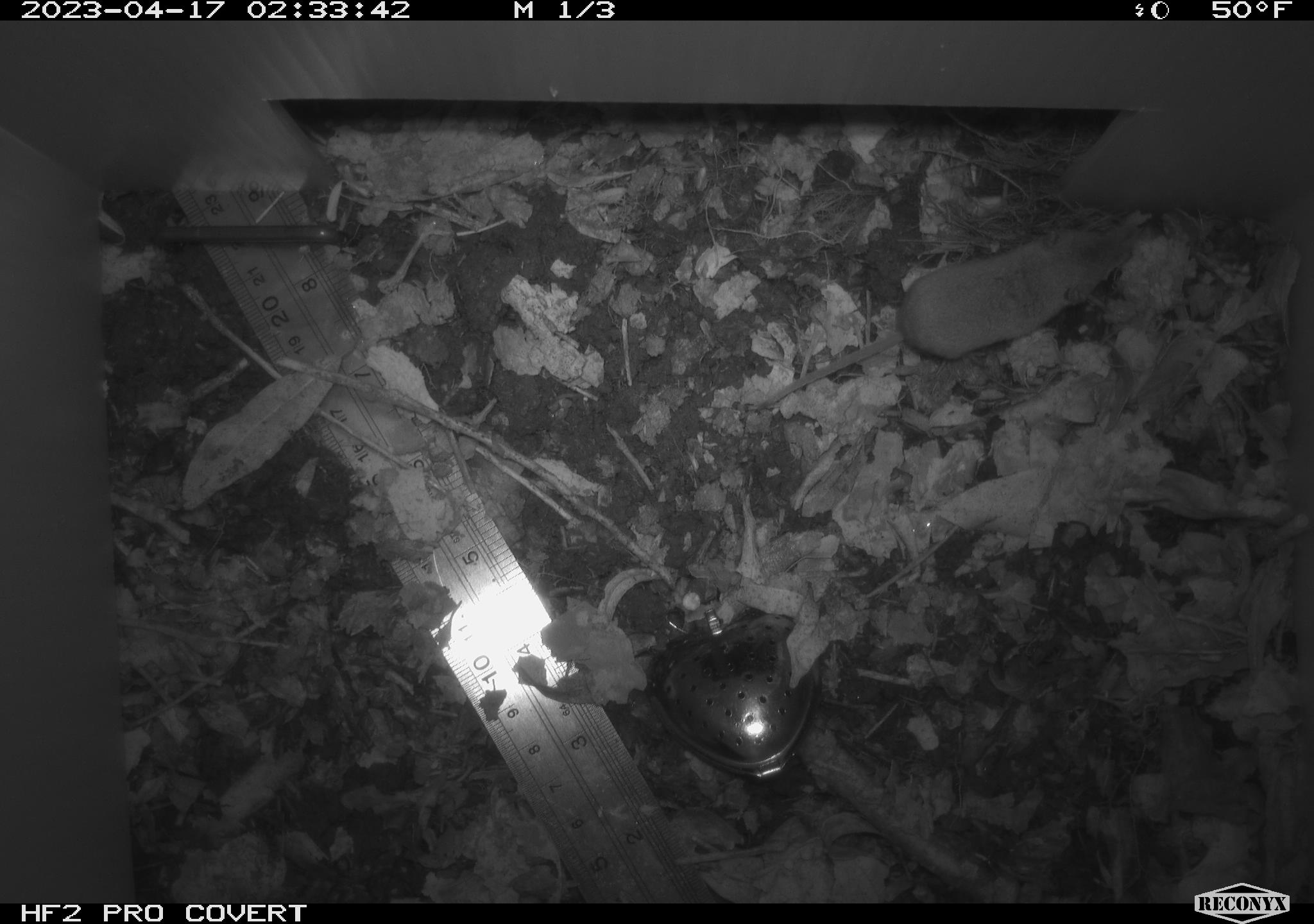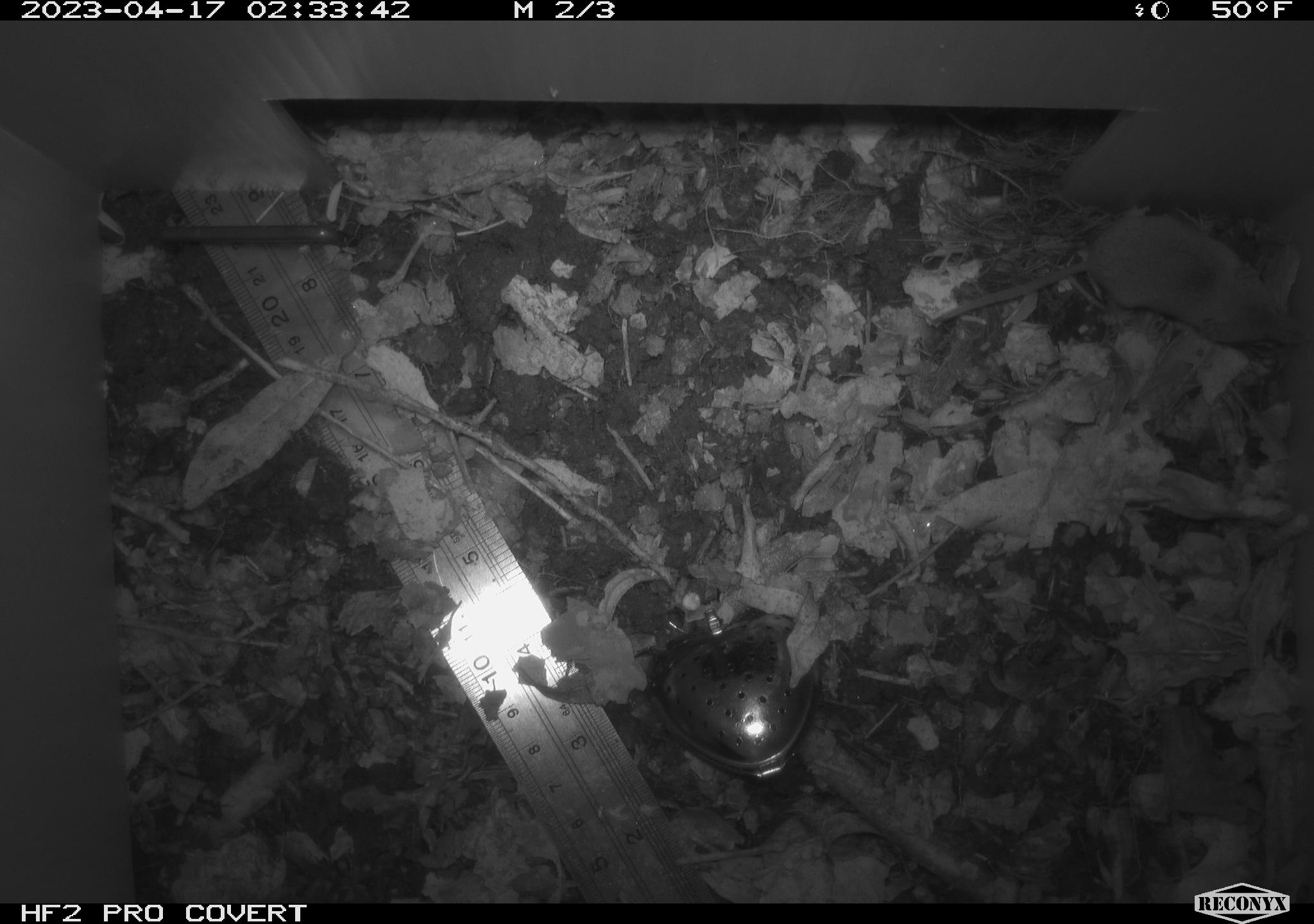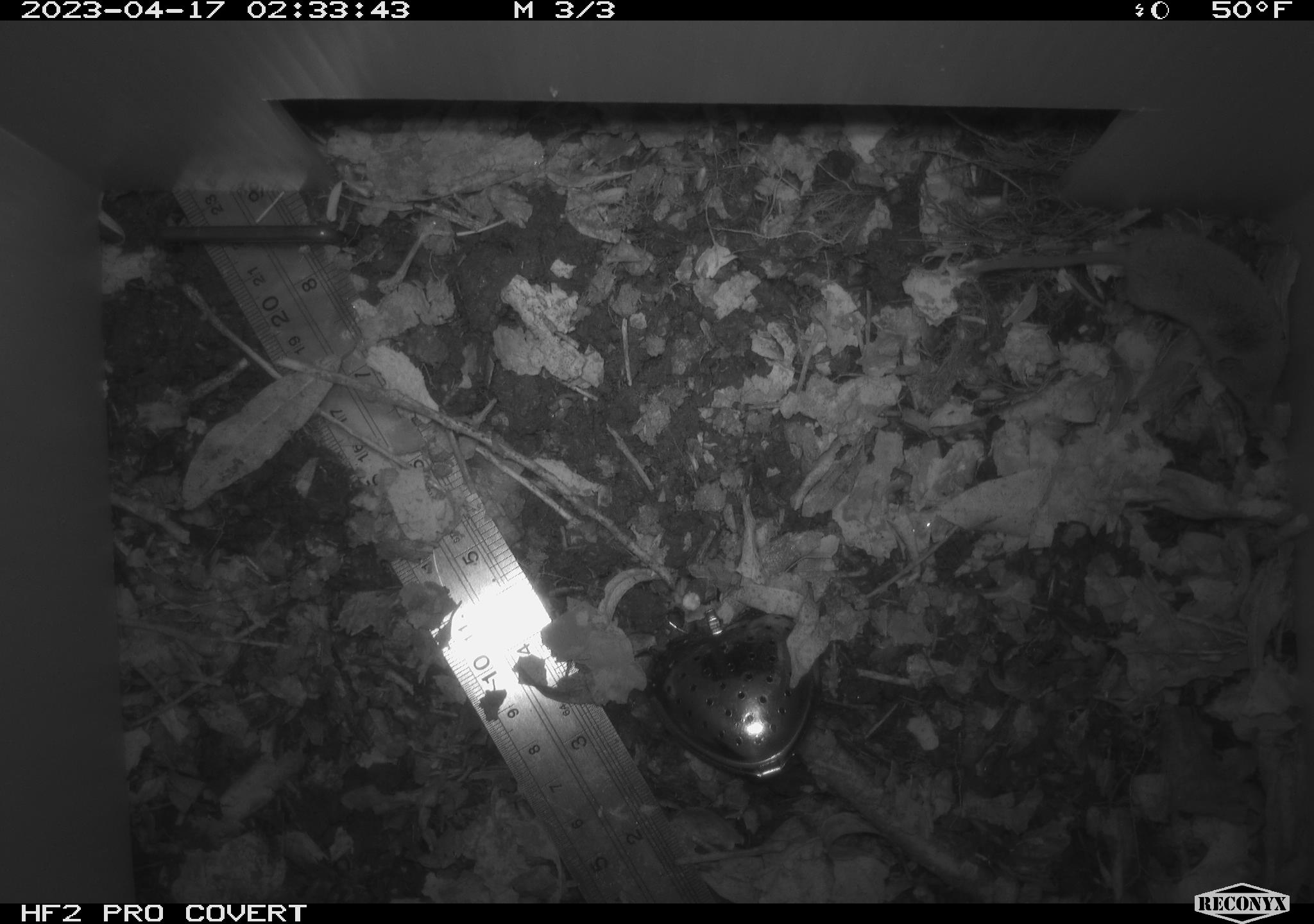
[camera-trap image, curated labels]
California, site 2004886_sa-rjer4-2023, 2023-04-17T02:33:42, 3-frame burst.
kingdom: Animalia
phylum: Chordata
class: Mammalia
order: Eulipotyphla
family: Soricidae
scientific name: Soricidae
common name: shrews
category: soricidae family